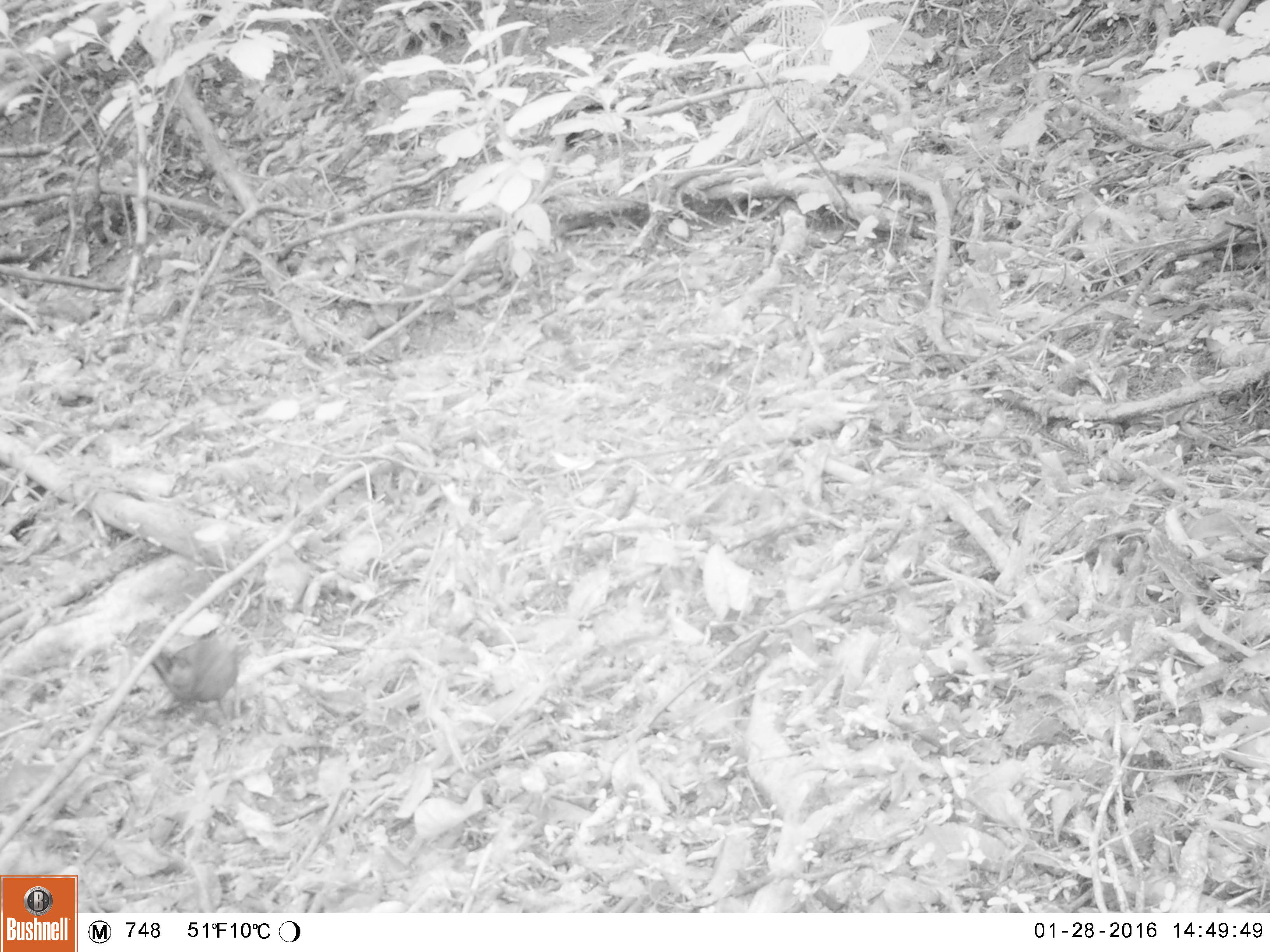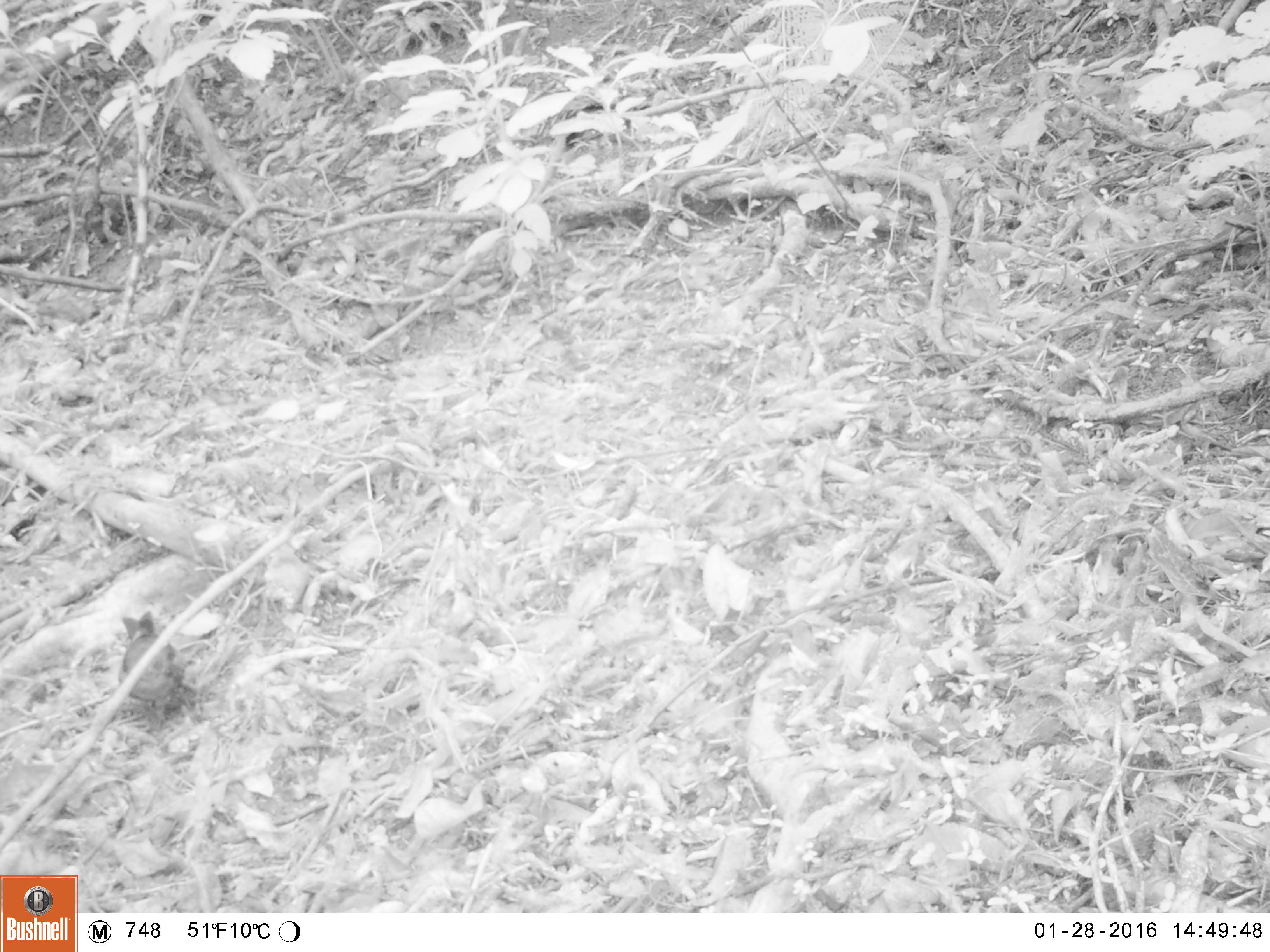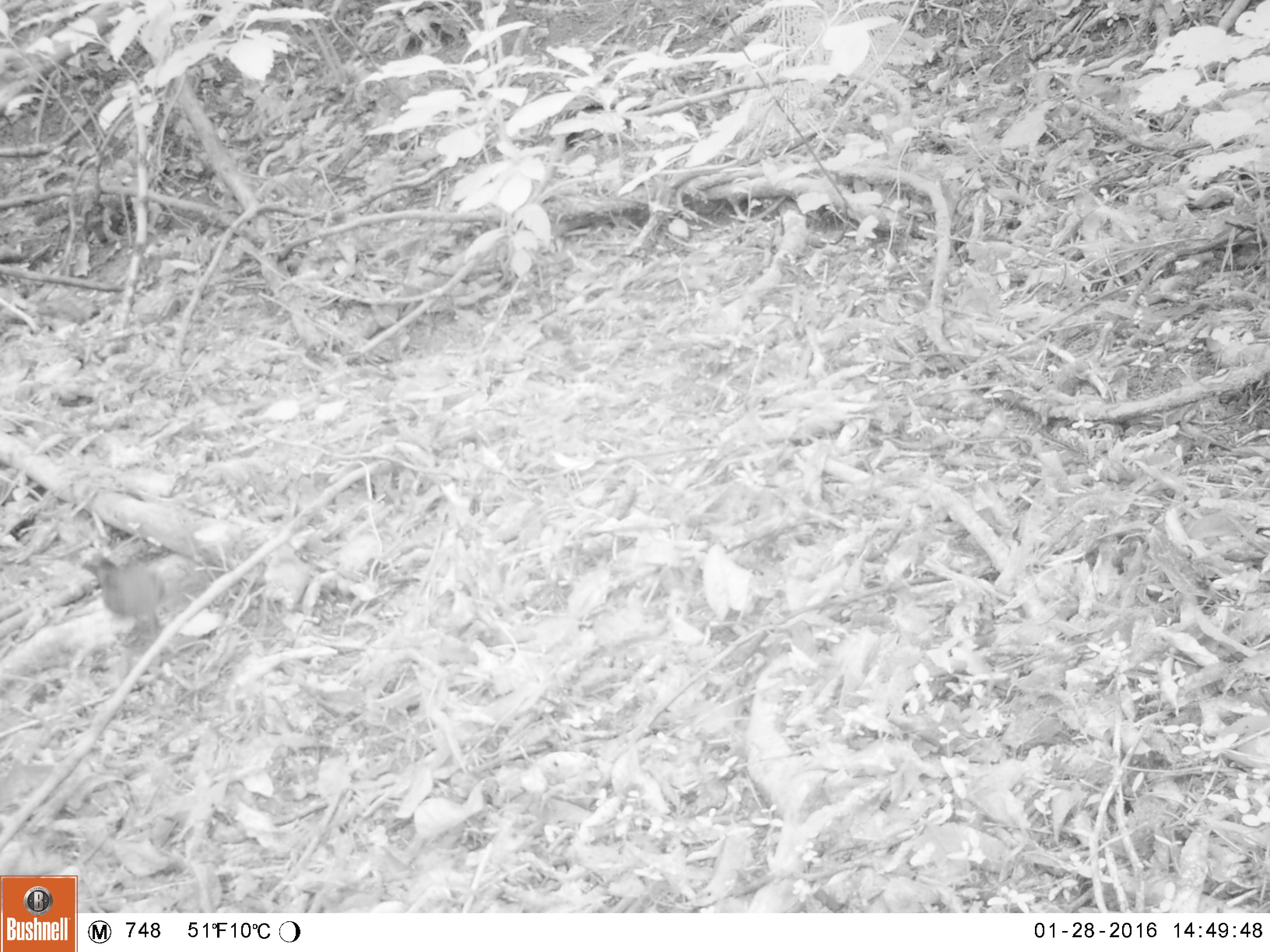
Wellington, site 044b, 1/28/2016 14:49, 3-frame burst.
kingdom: Animalia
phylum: Chordata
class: Aves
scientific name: Aves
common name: bird